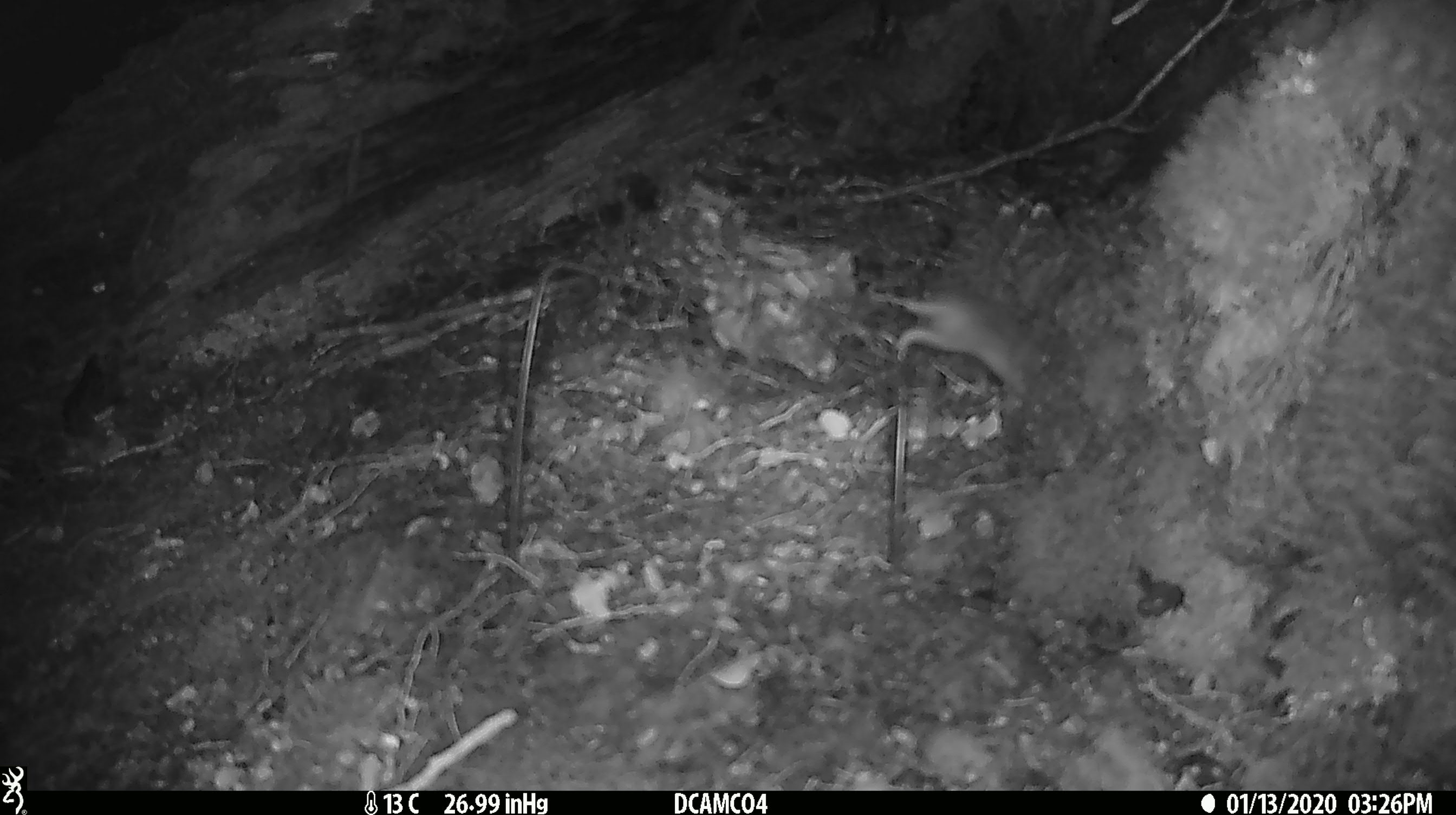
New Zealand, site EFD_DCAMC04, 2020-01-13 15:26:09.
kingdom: Animalia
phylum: Chordata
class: Mammalia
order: Rodentia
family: Muridae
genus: Mus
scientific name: Mus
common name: mouse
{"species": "mouse (Mus)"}